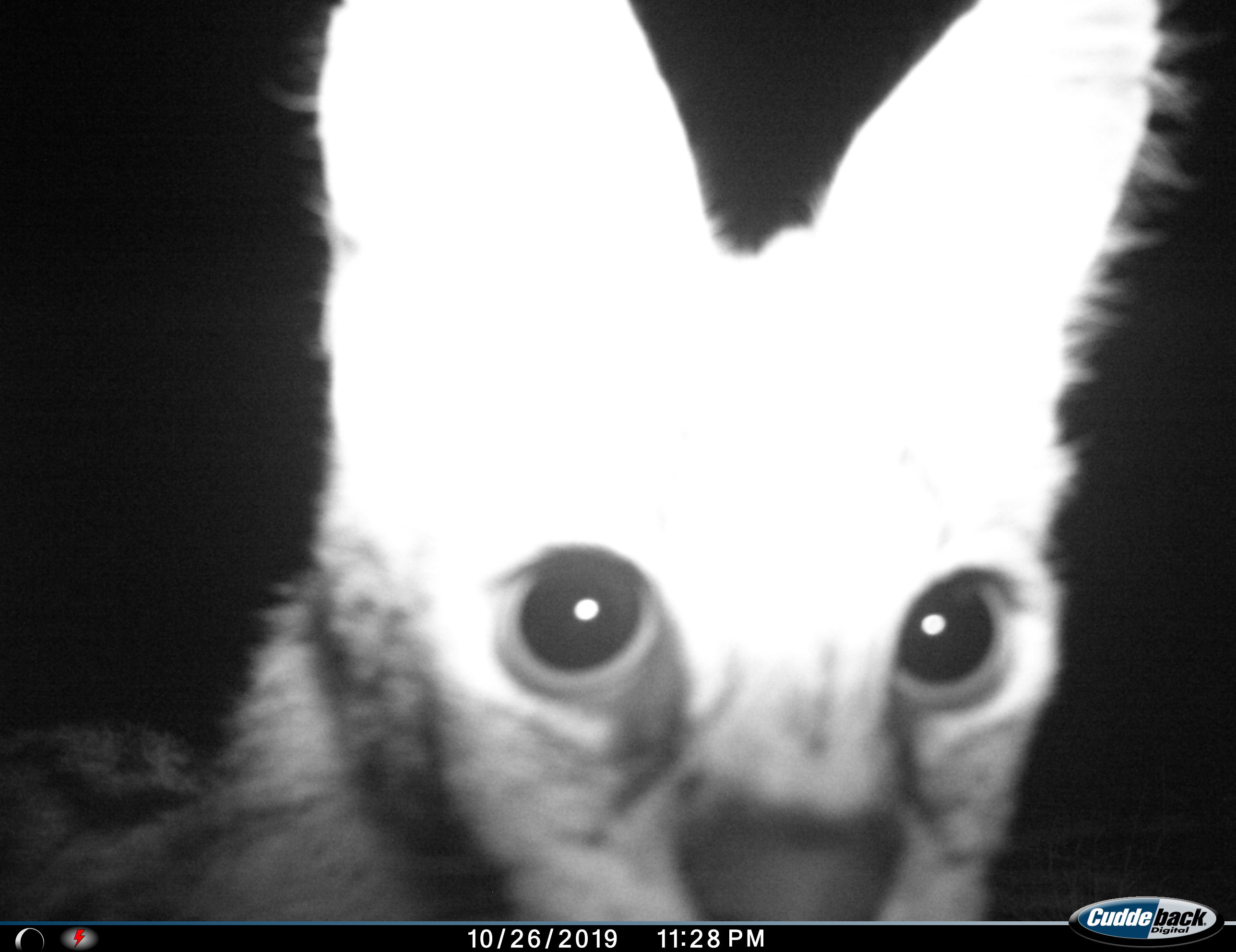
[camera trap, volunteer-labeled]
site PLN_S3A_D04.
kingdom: Animalia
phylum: Chordata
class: Mammalia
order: Carnivora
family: Felidae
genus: Leptailurus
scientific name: Leptailurus serval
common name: serval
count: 1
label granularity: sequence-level